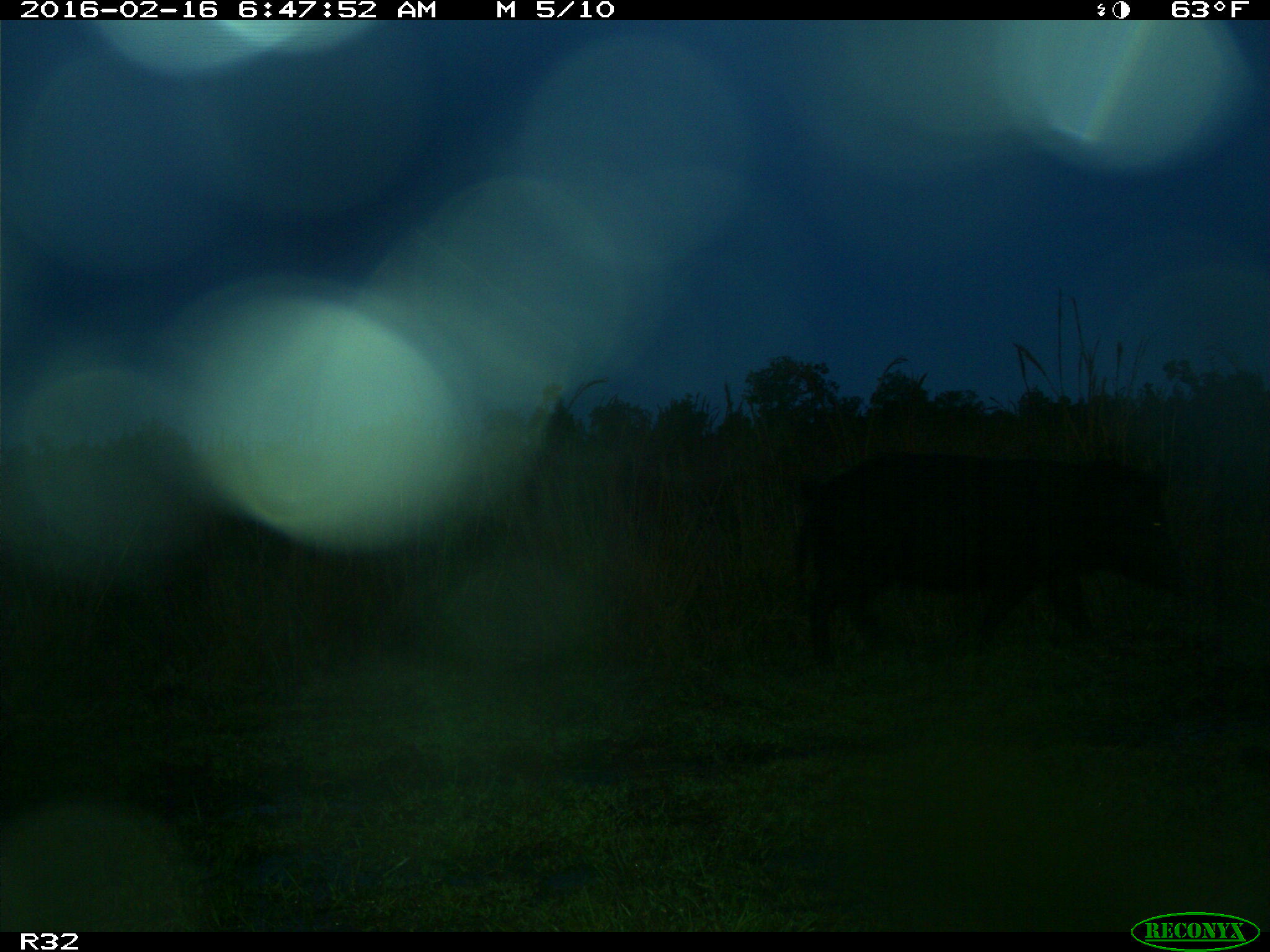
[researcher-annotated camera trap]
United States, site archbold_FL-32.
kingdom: Animalia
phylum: Chordata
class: Mammalia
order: Artiodactyla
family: Suidae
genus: Sus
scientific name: Sus scrofa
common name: wild boar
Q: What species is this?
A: Sus scrofa (wild boar).